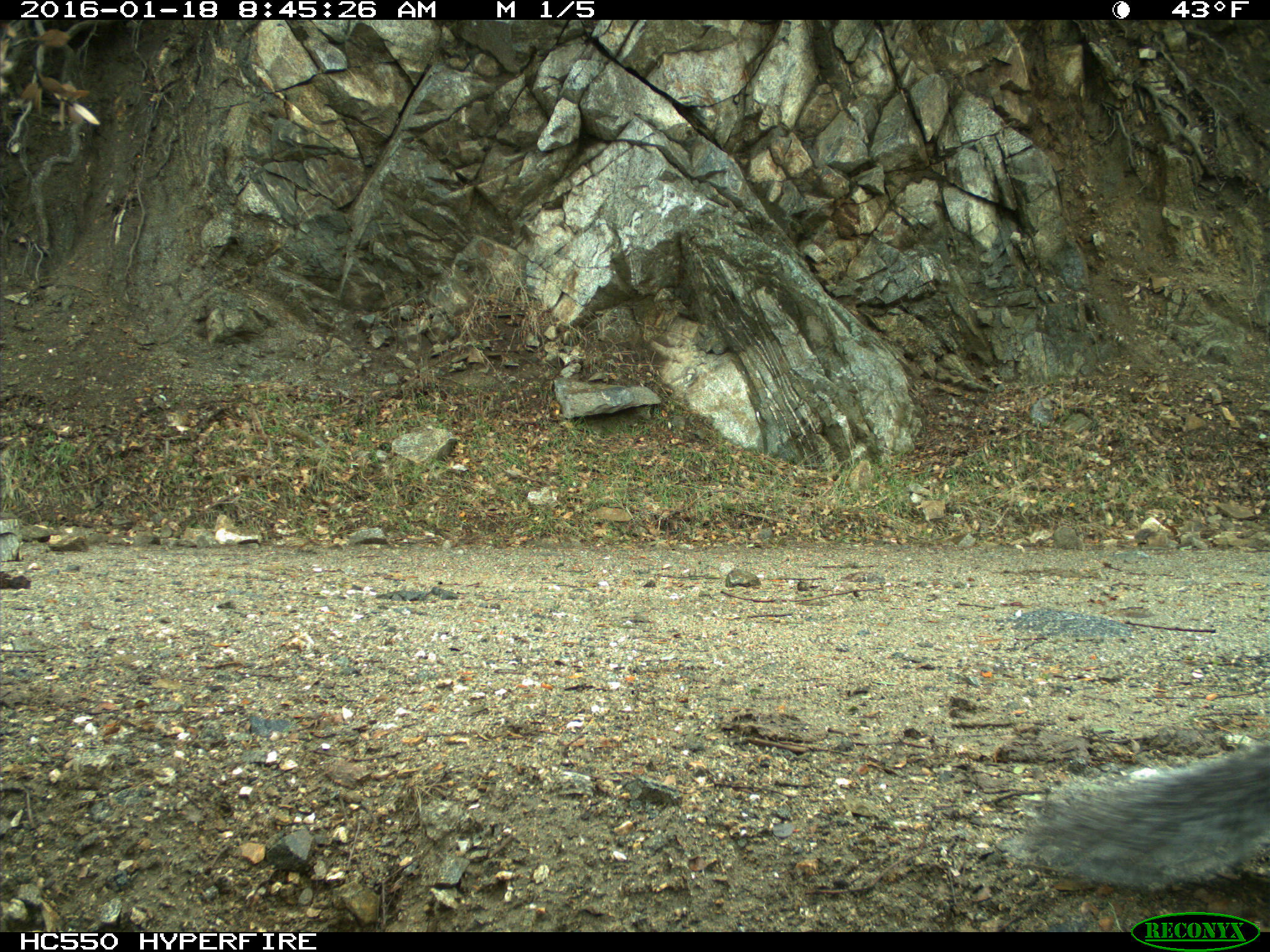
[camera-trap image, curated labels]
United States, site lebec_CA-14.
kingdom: Animalia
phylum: Chordata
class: Mammalia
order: Rodentia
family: Sciuridae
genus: Sciurus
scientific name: Sciurus carolinensis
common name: eastern gray squirrel